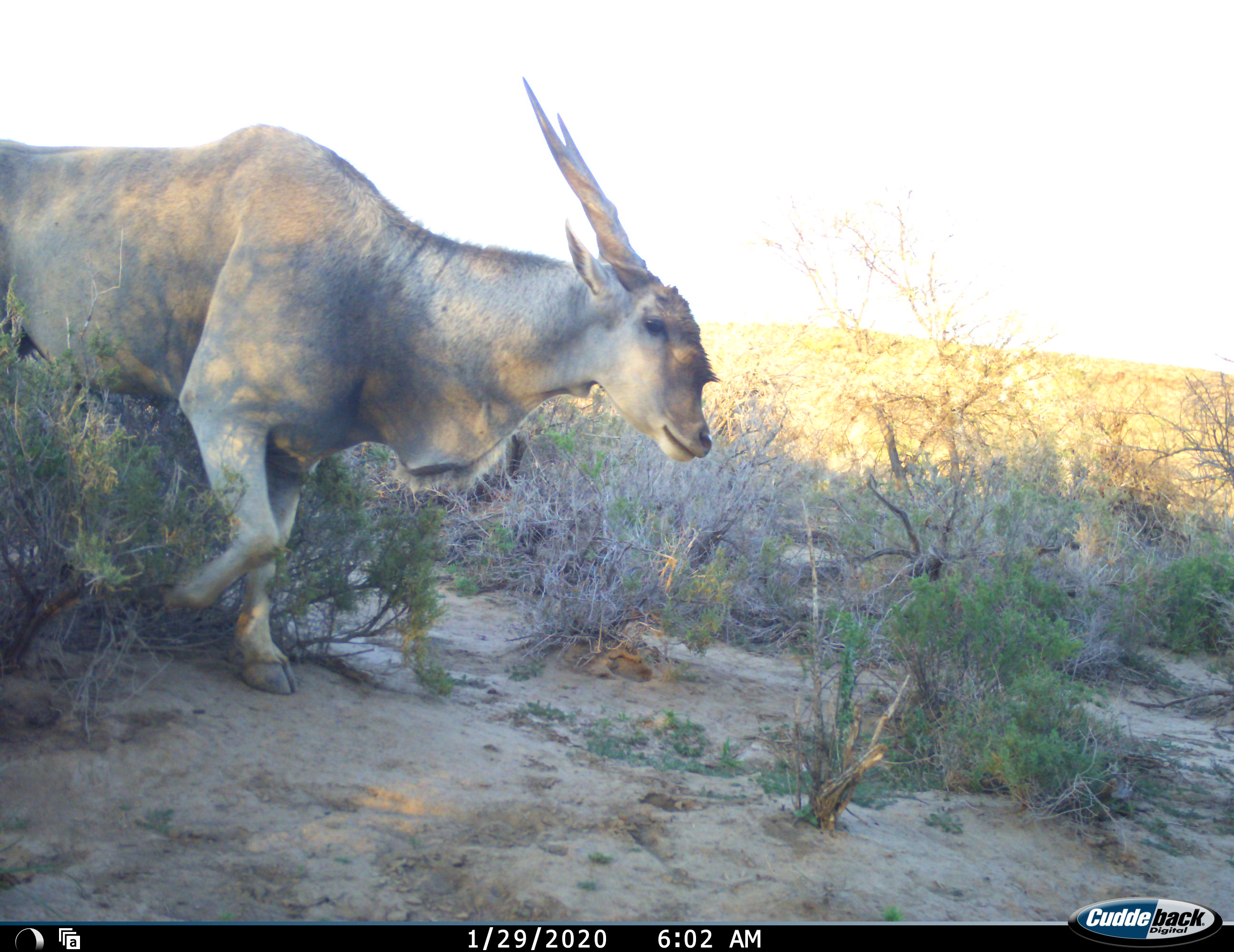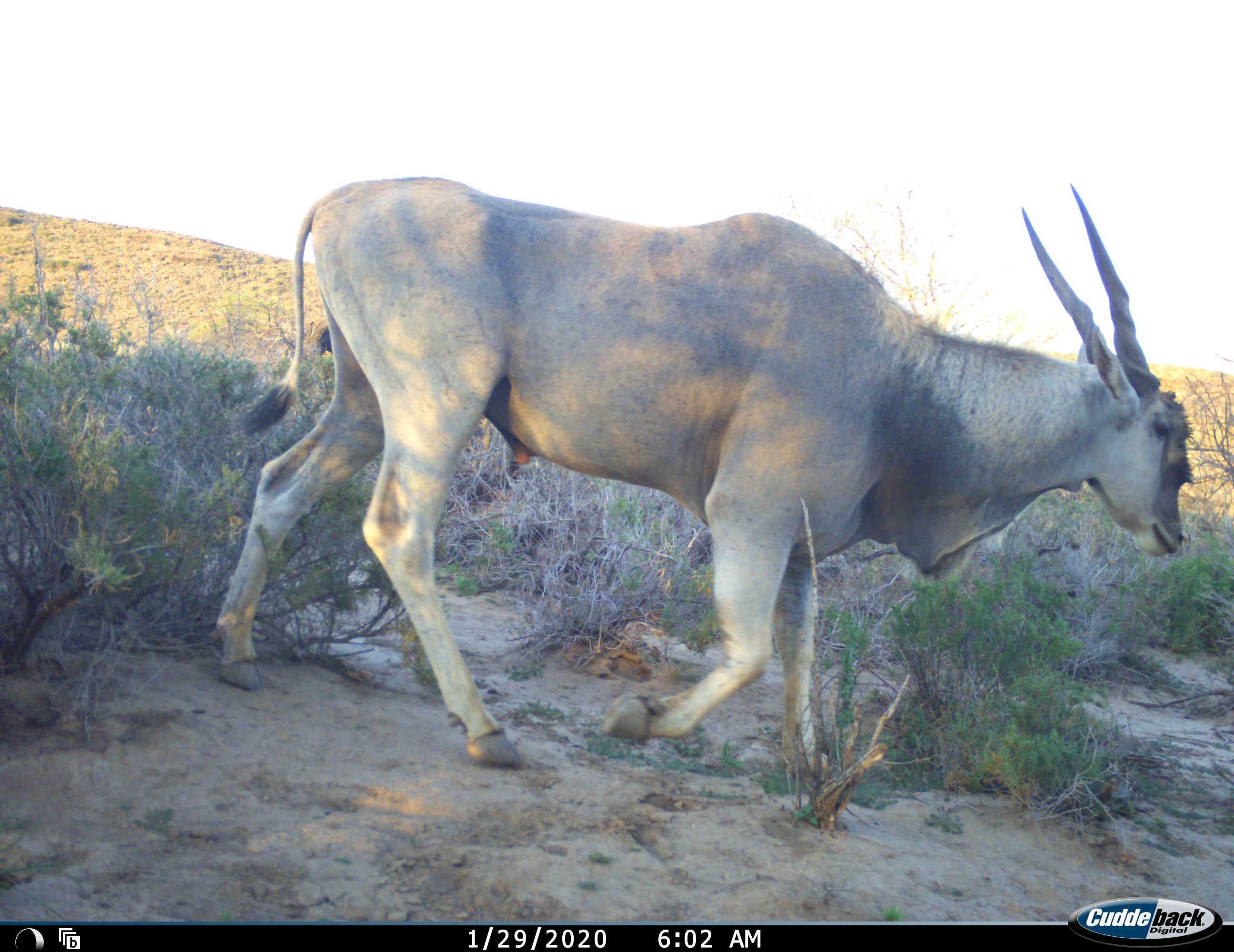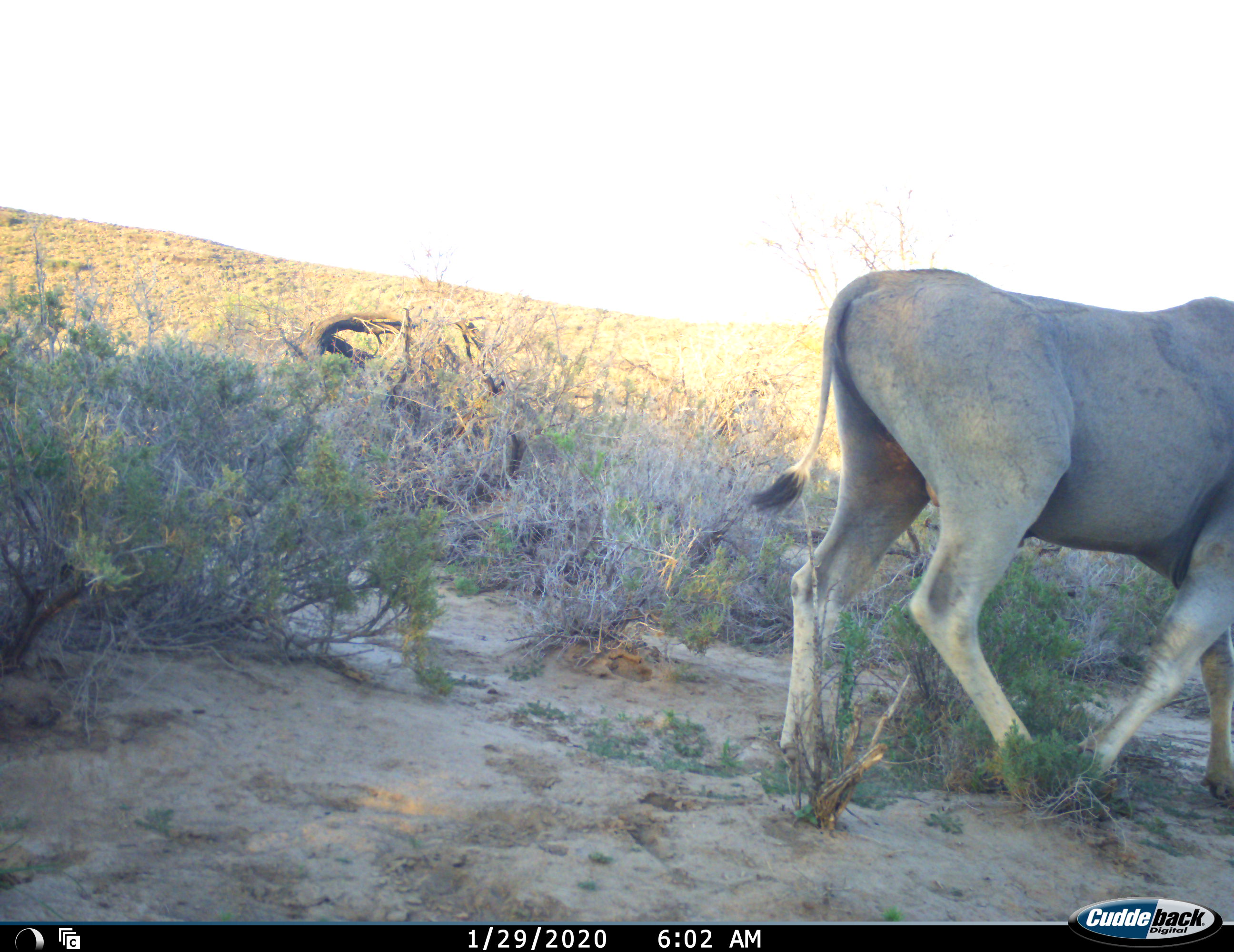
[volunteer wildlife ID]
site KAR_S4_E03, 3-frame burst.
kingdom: Animalia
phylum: Chordata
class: Mammalia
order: Artiodactyla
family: Bovidae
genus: Tragelaphus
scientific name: Tragelaphus oryx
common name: eland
Eland (Tragelaphus oryx), count 1. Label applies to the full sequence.